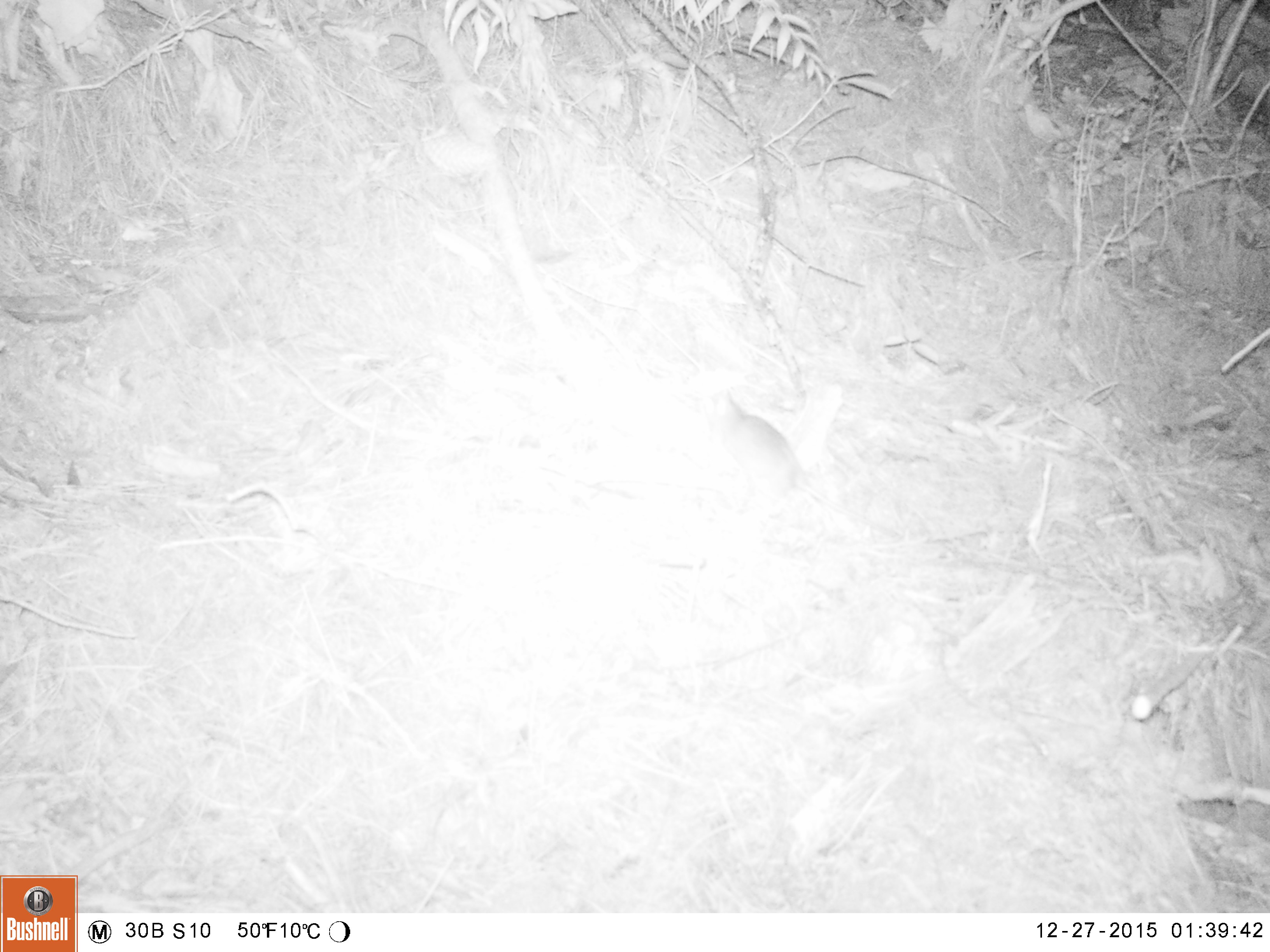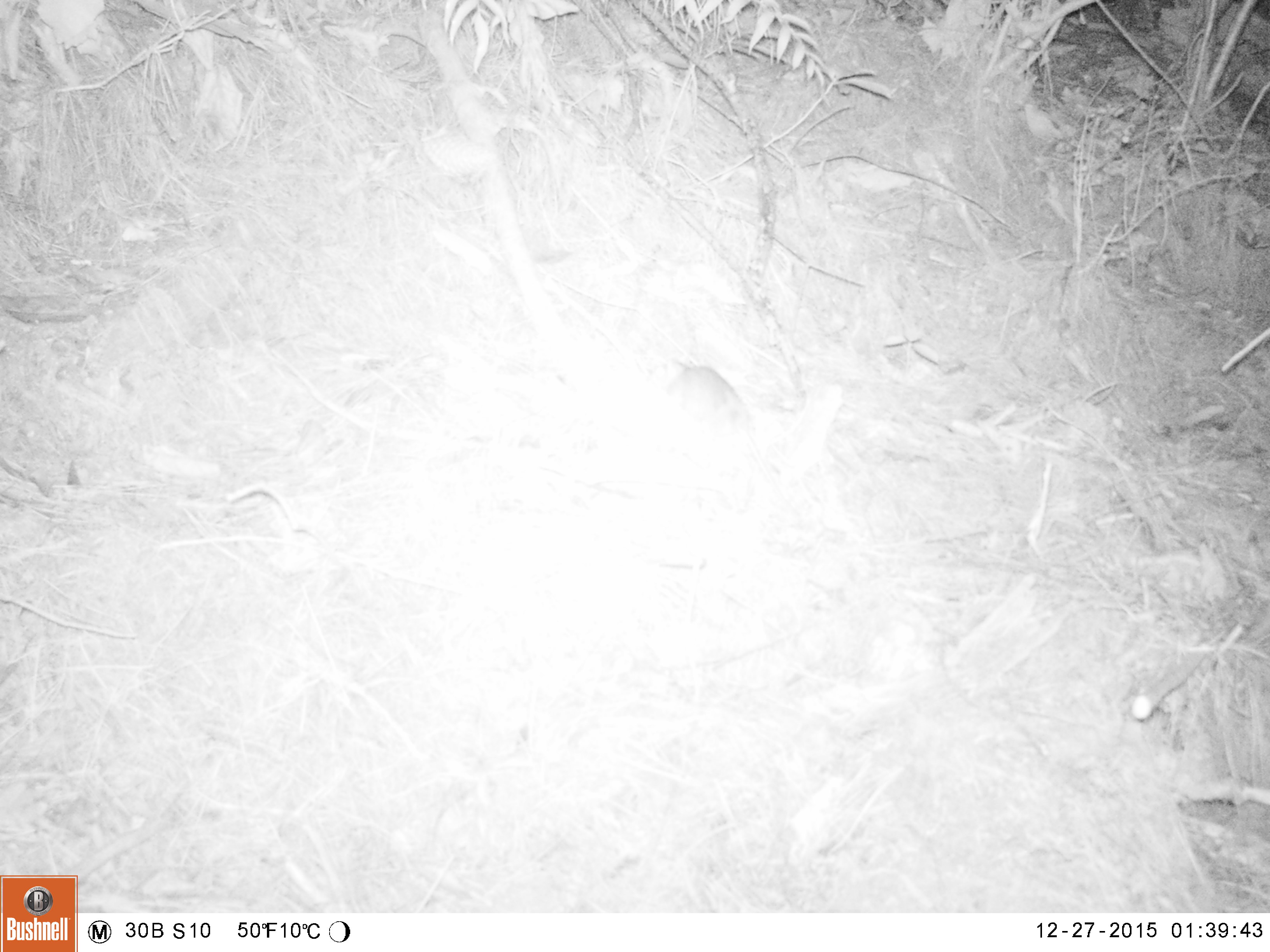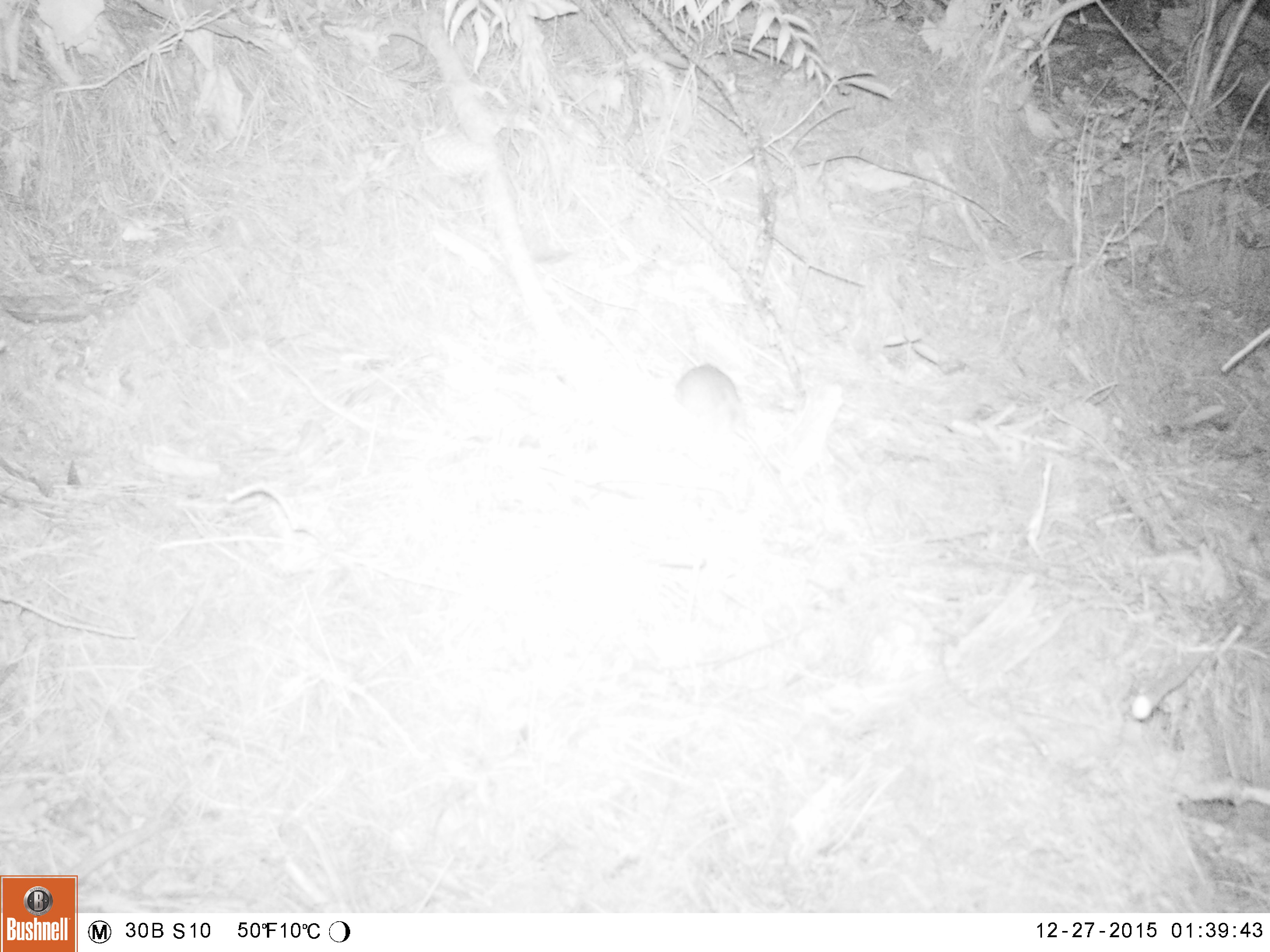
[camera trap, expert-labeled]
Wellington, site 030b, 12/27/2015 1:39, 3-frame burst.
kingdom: Animalia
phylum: Chordata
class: Mammalia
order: Rodentia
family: Muridae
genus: Rattus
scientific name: Rattus rattus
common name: ship rat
Ship rat (Rattus rattus).